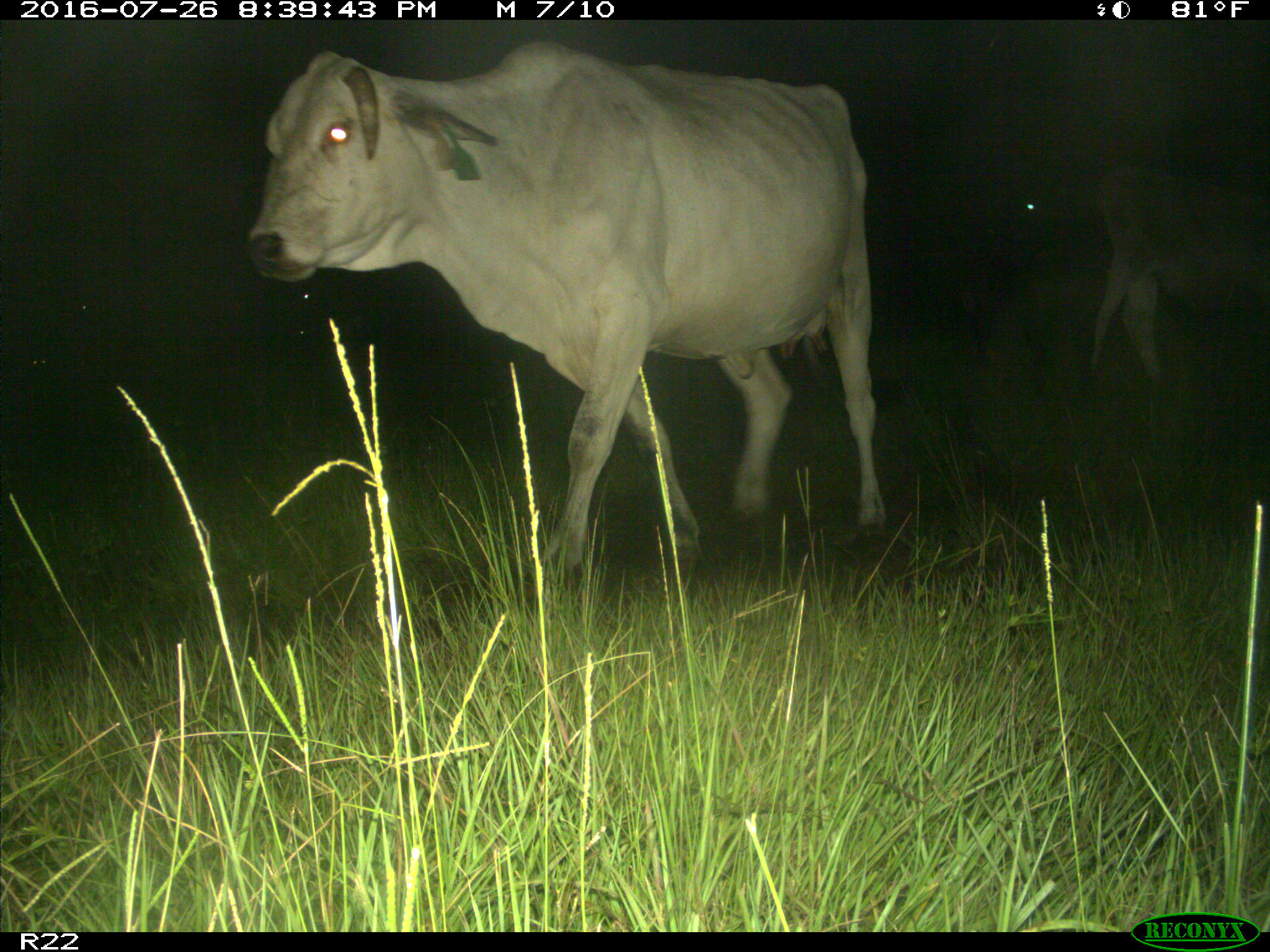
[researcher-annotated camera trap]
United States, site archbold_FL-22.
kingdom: Animalia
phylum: Chordata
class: Mammalia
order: Artiodactyla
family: Bovidae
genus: Bos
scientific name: Bos taurus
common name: domestic cow